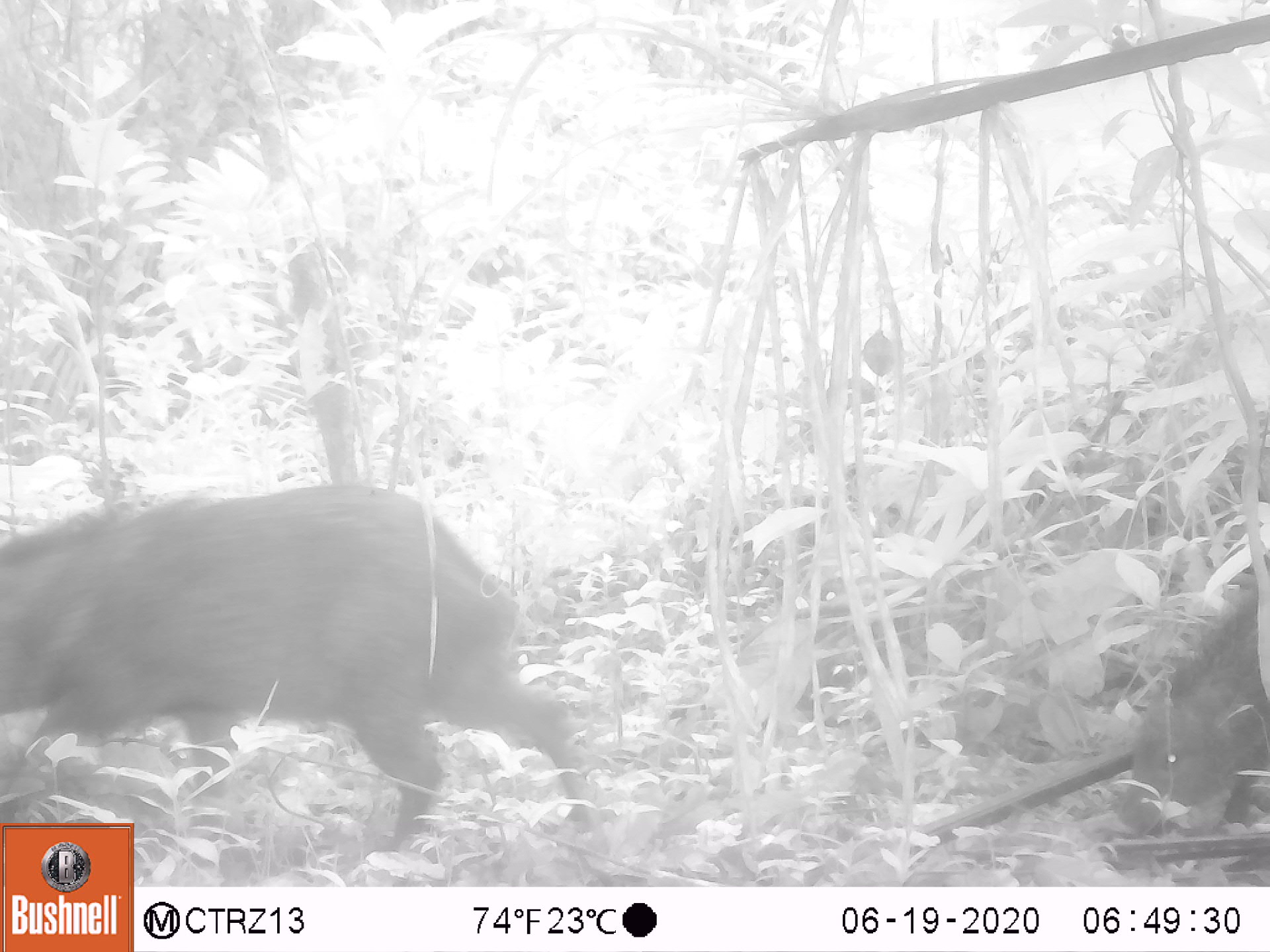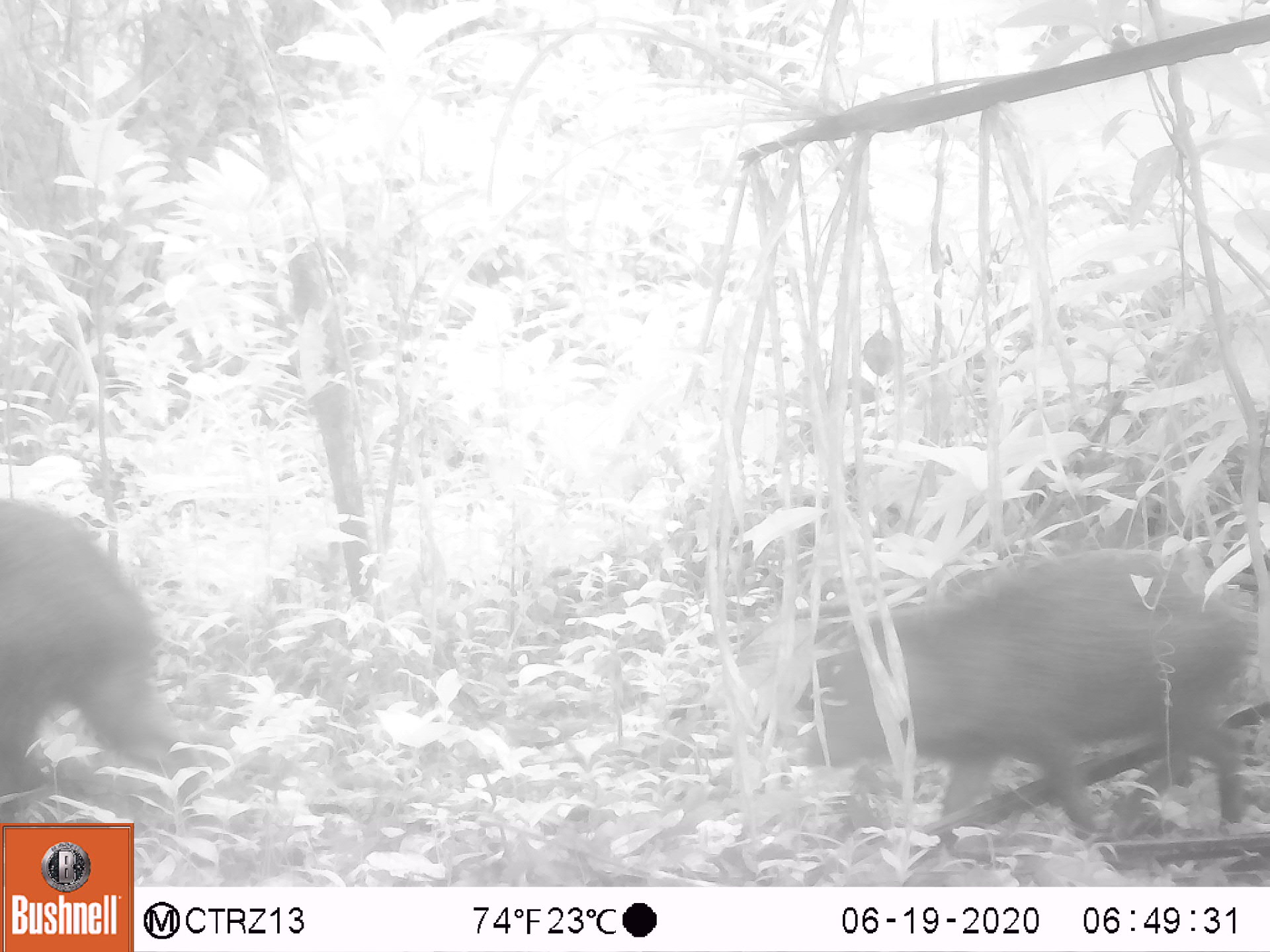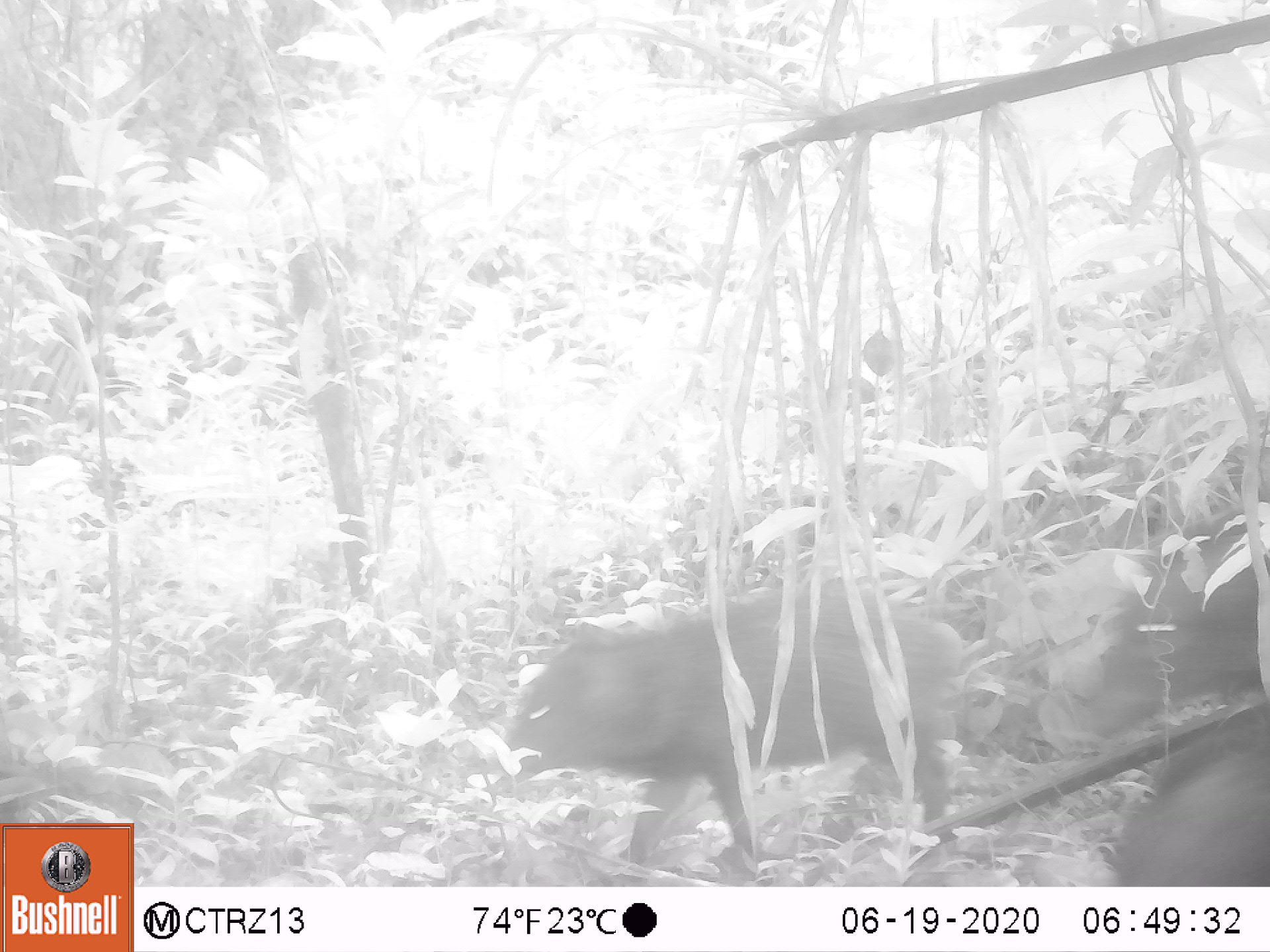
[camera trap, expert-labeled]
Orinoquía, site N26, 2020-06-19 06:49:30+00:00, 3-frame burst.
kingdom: Animalia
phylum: Chordata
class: Mammalia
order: Artiodactyla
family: Tayassuidae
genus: Pecari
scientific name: Pecari tajacu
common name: collared peccary